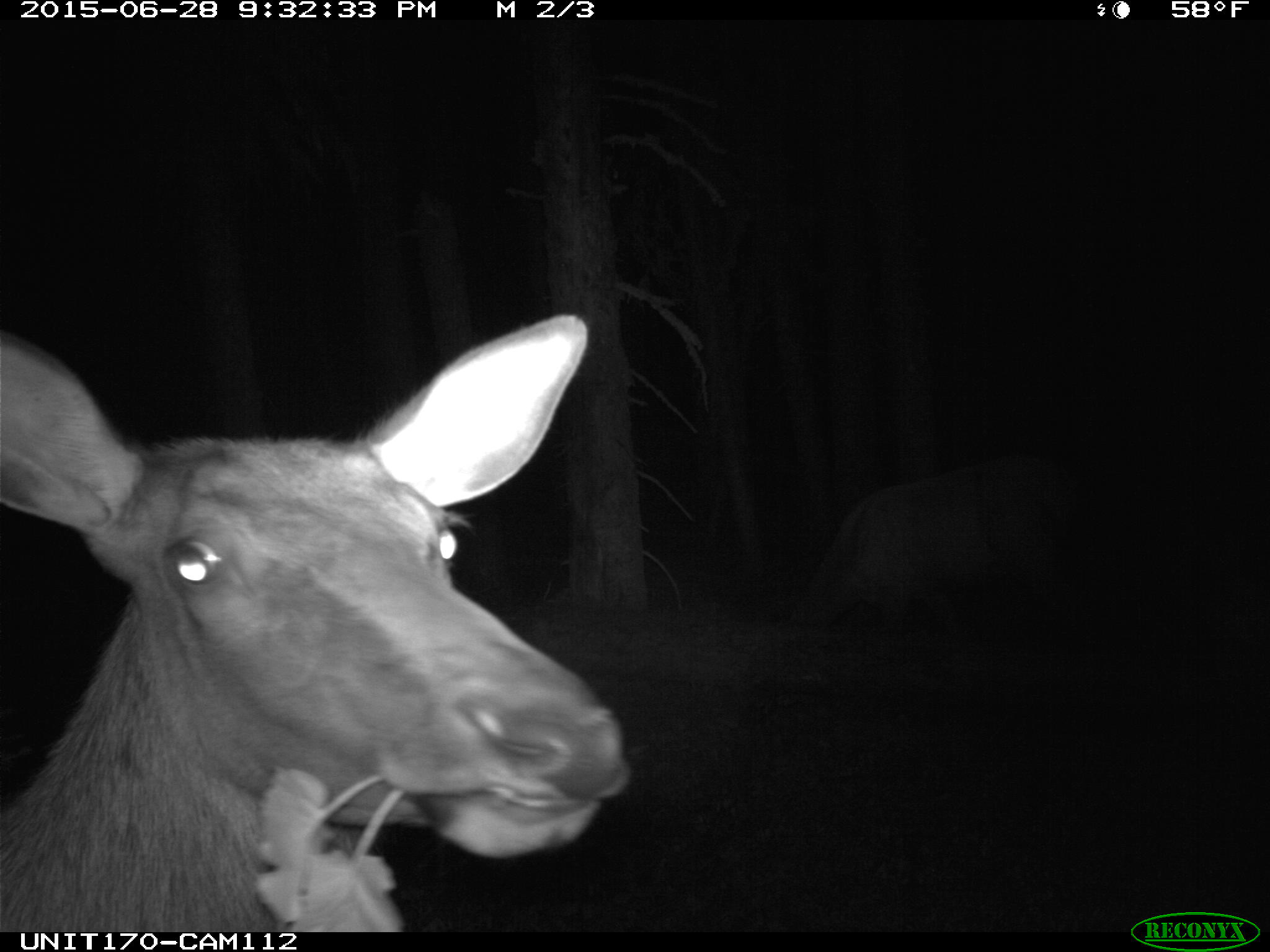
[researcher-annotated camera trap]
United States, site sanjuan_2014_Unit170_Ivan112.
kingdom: Animalia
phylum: Chordata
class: Mammalia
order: Artiodactyla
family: Cervidae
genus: Cervus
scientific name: Cervus elaphus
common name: red deer